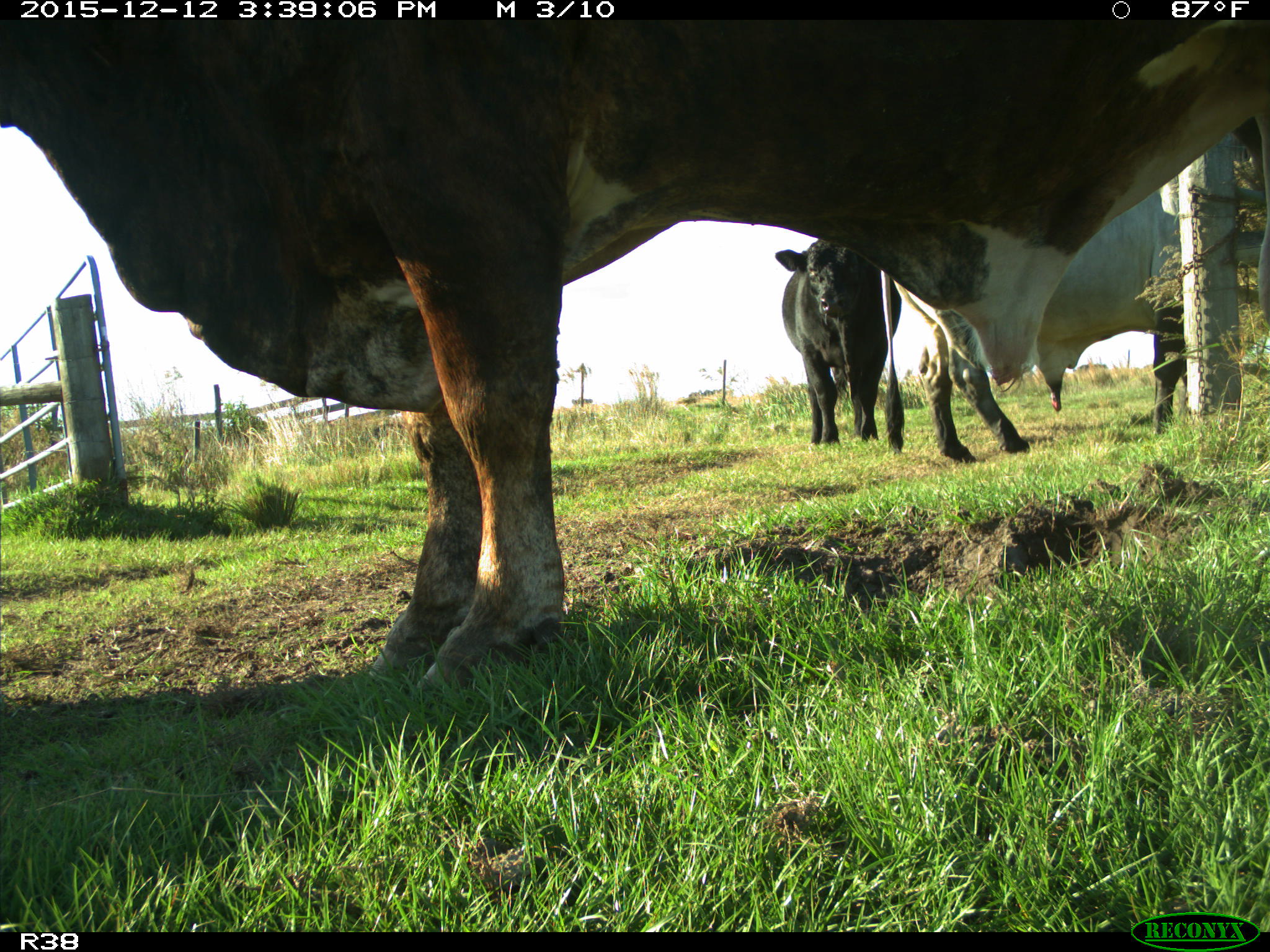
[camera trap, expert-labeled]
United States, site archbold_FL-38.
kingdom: Animalia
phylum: Chordata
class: Mammalia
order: Artiodactyla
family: Bovidae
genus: Bos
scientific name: Bos taurus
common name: domestic cow